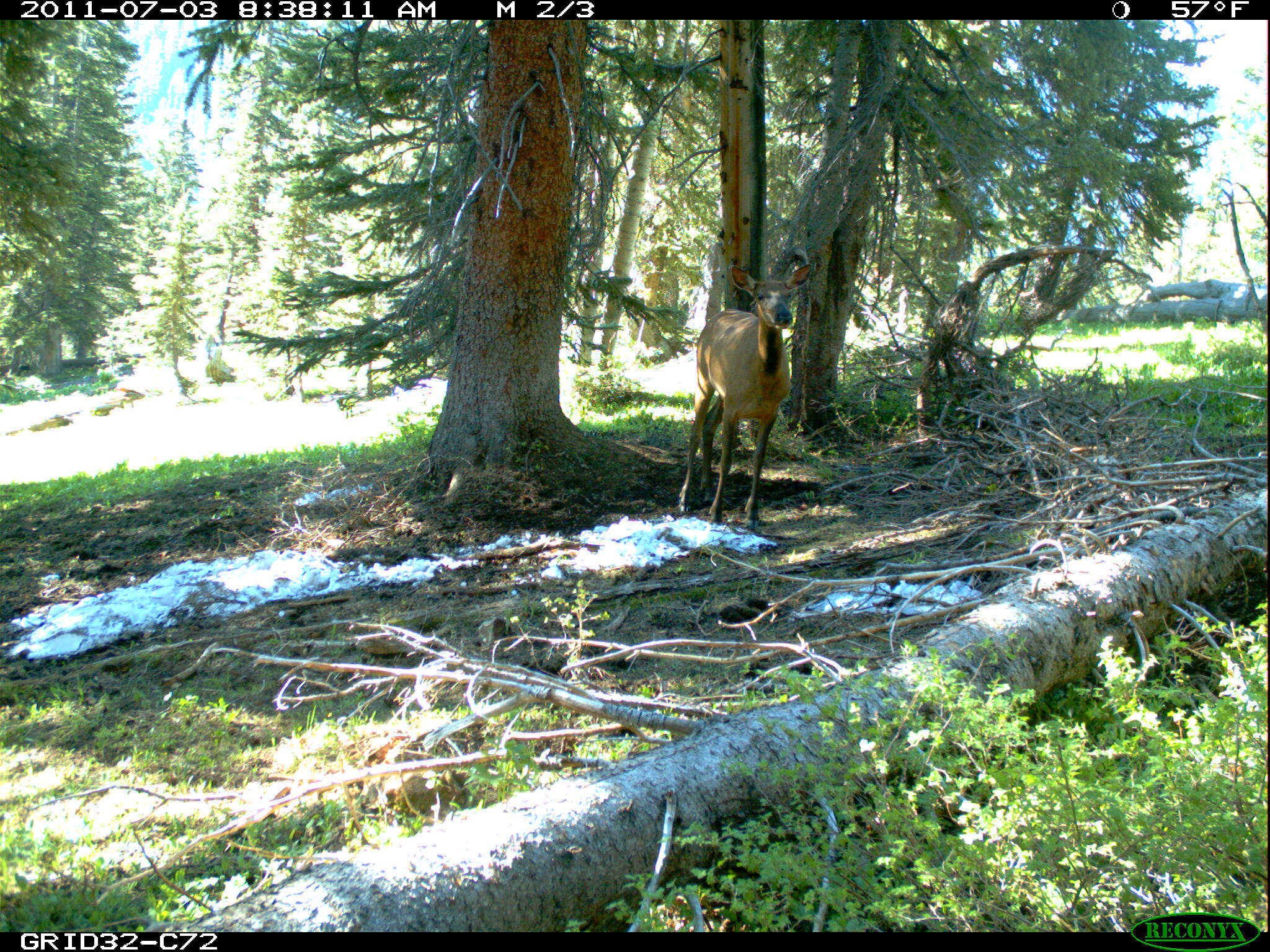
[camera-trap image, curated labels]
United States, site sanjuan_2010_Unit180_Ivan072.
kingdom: Animalia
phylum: Chordata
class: Mammalia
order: Artiodactyla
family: Cervidae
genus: Cervus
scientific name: Cervus elaphus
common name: red deer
Cervus elaphus (red deer).